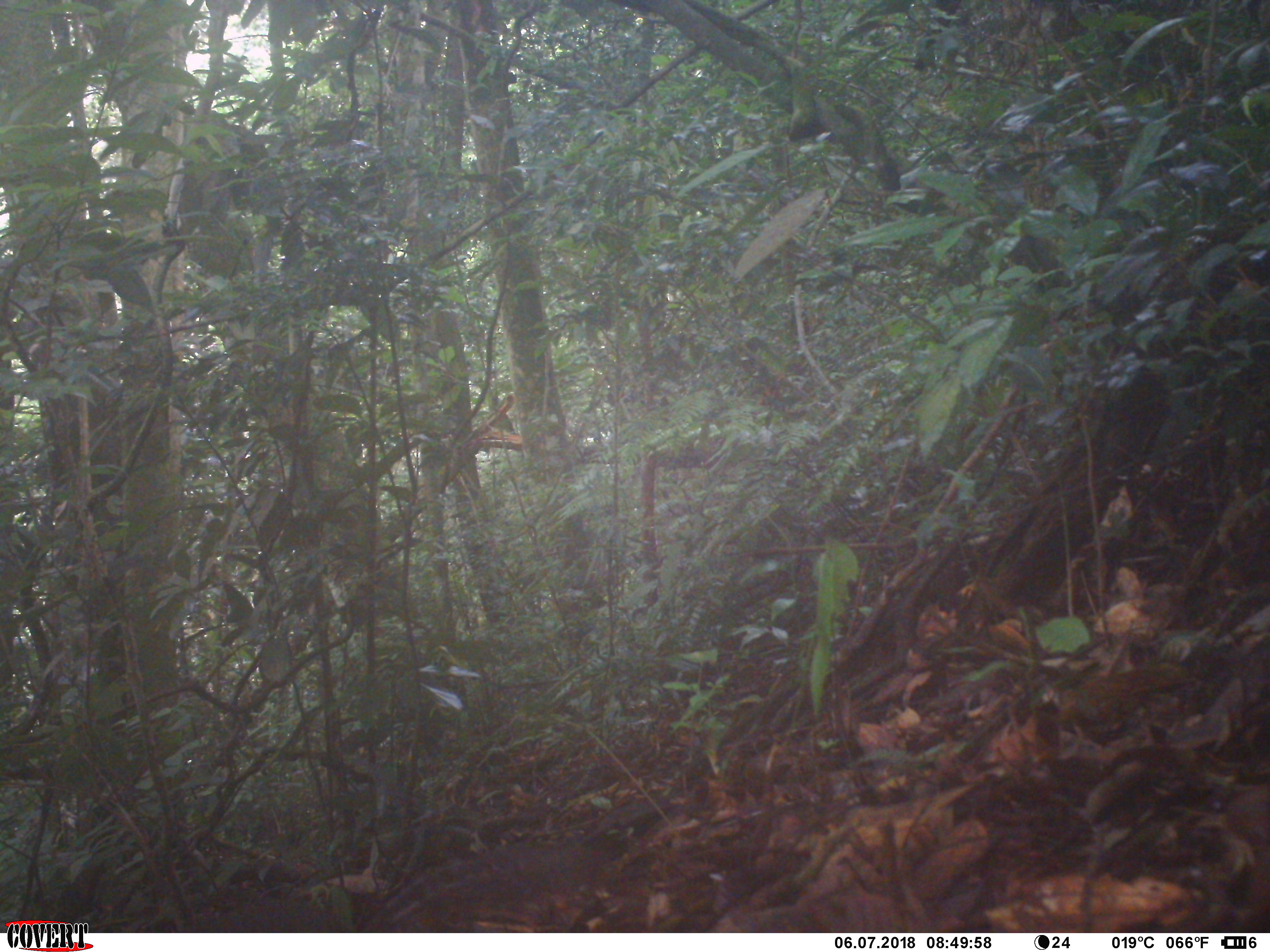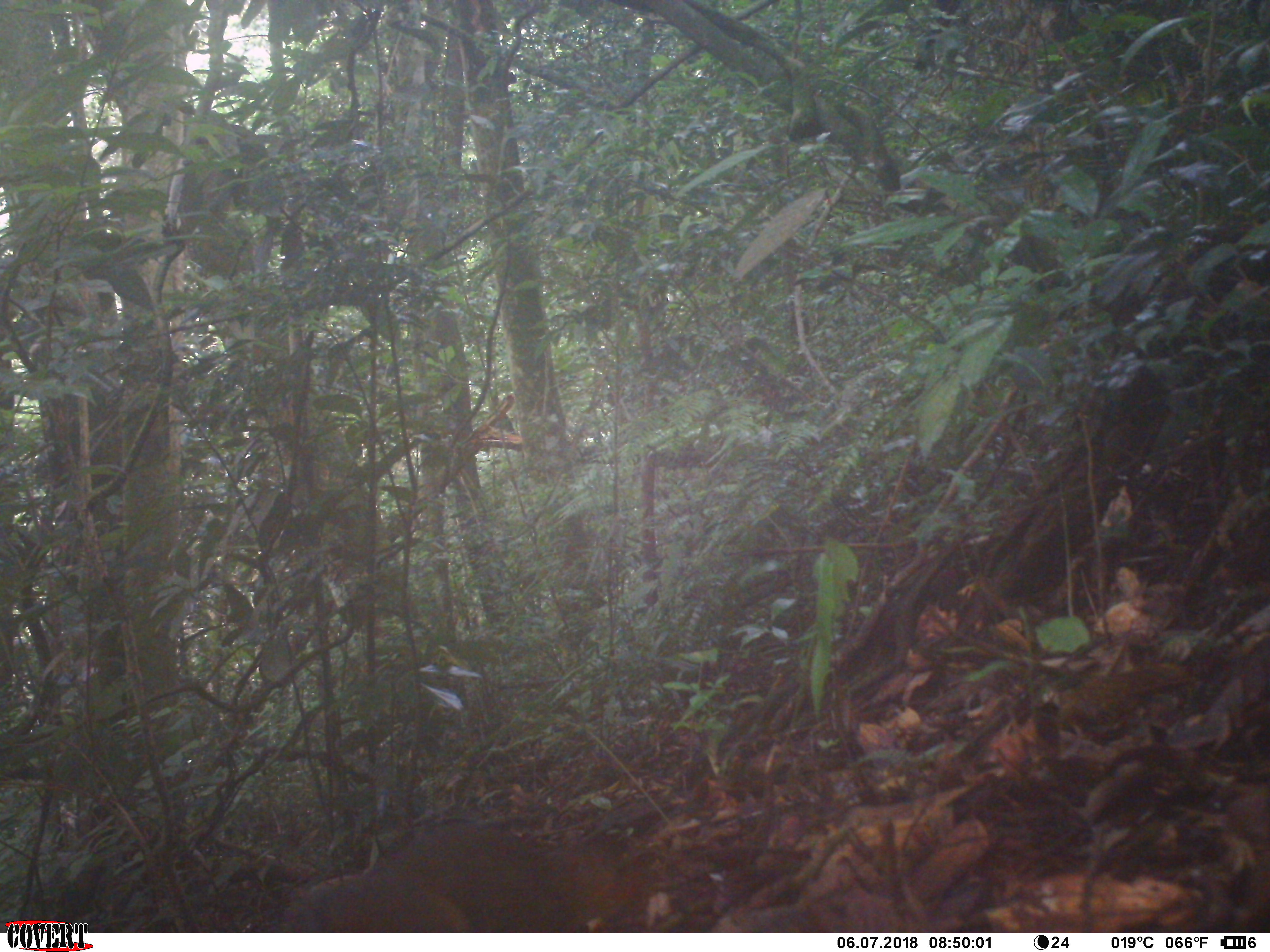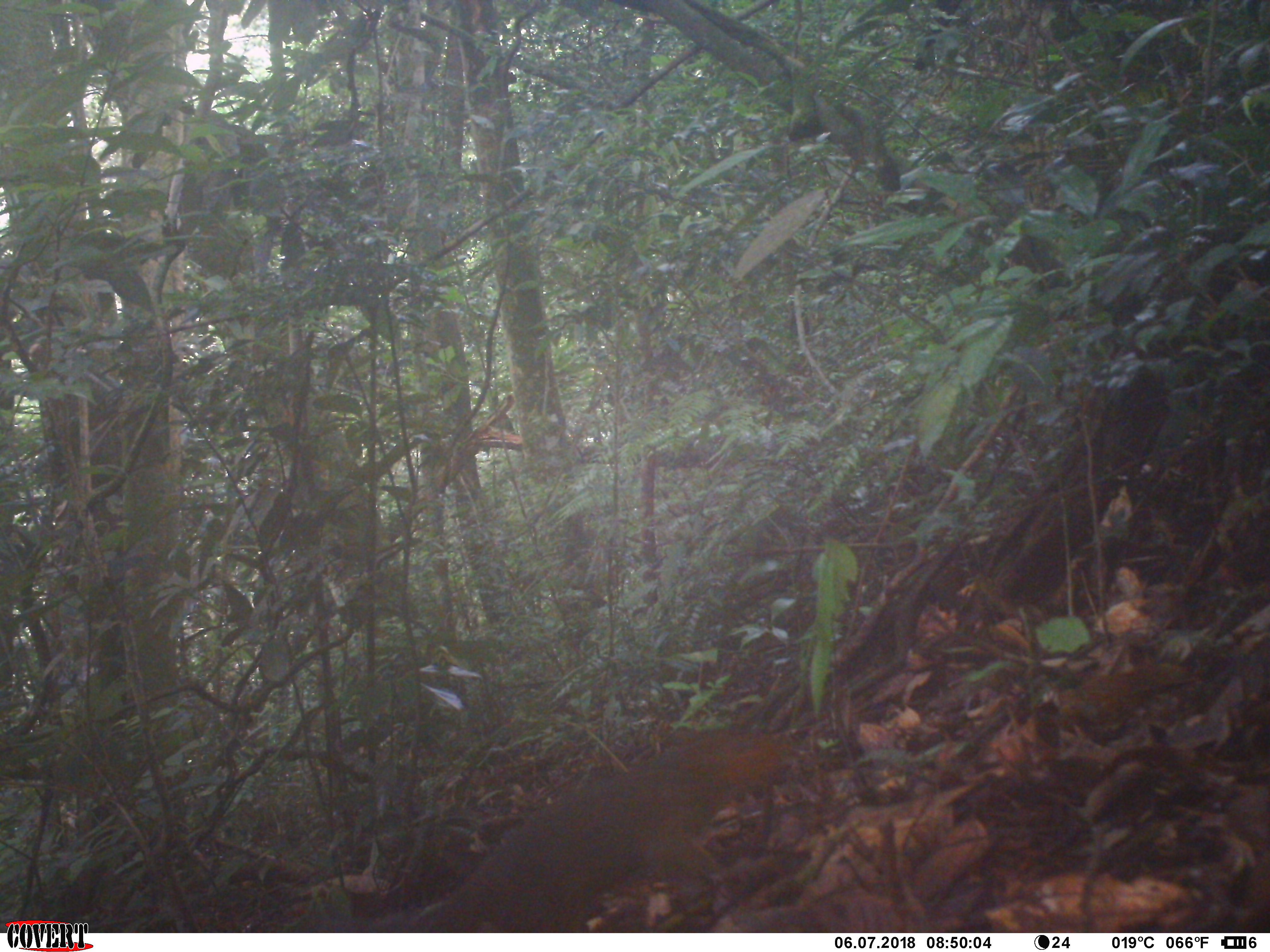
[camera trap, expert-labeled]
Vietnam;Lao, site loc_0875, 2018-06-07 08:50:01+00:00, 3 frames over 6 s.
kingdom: Animalia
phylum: Chordata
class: Mammalia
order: Rodentia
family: Sciuridae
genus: Dremomys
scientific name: Dremomys rufigenis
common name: red-cheeked squirrel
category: red cheeked squirrel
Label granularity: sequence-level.